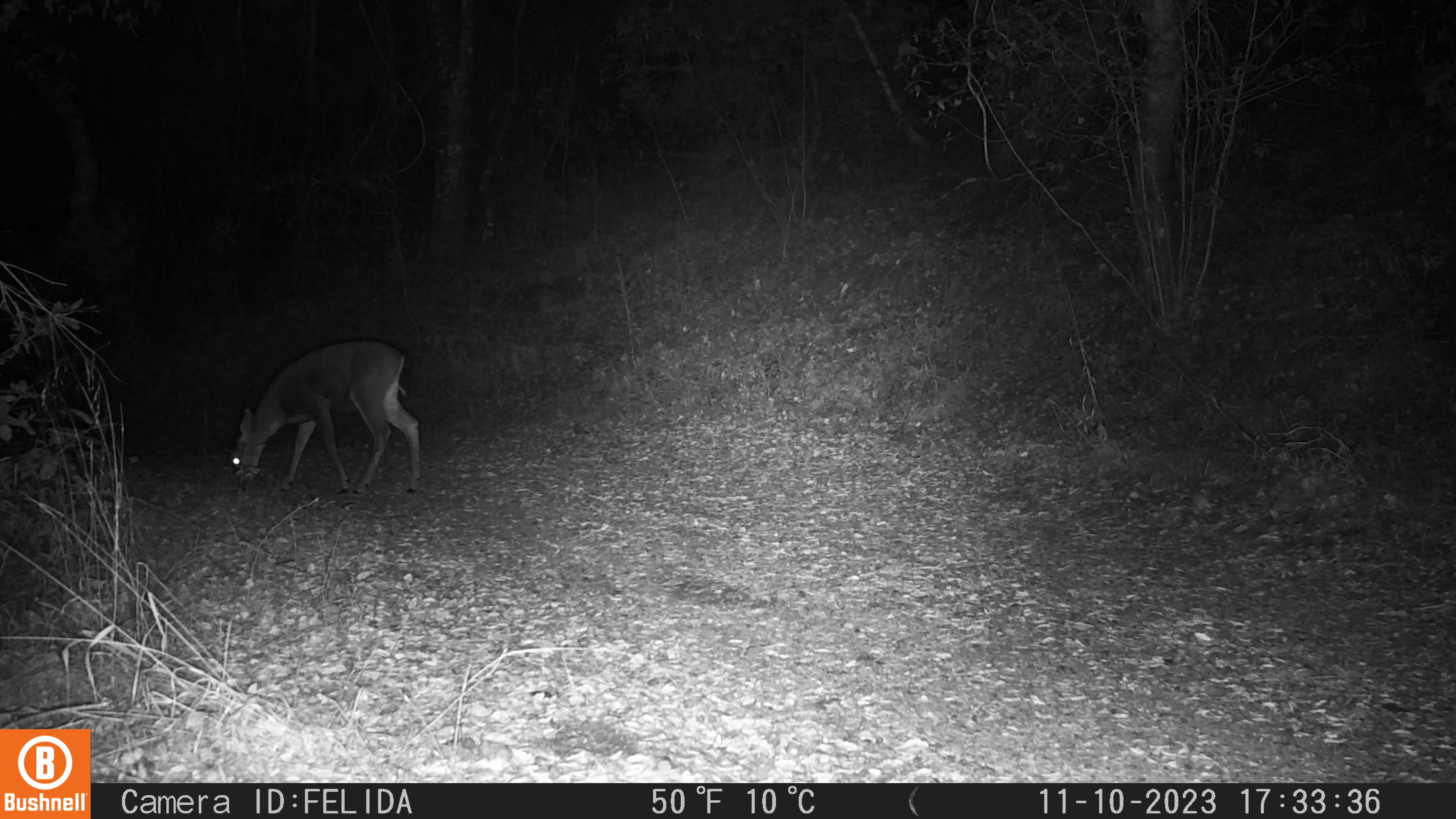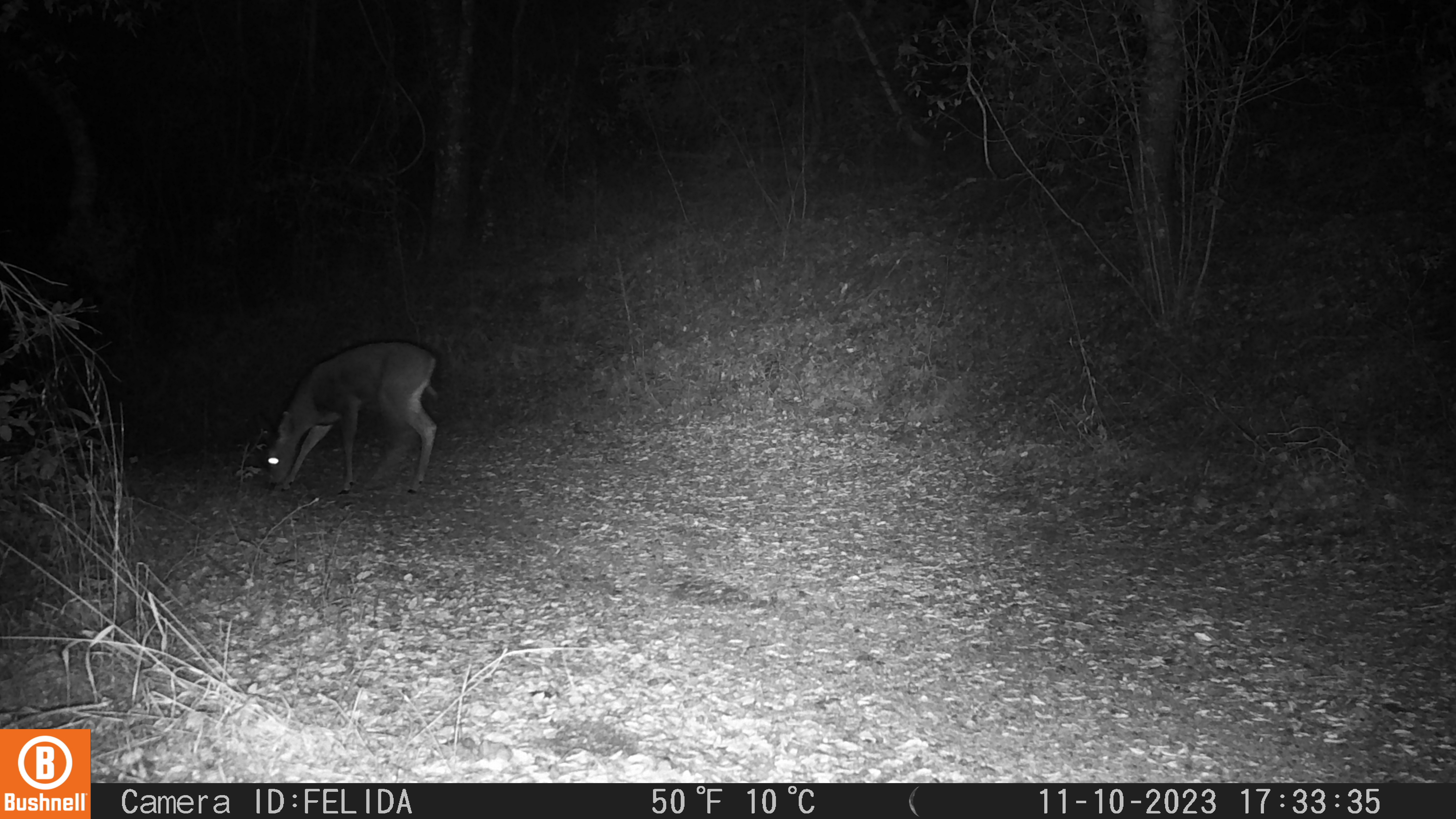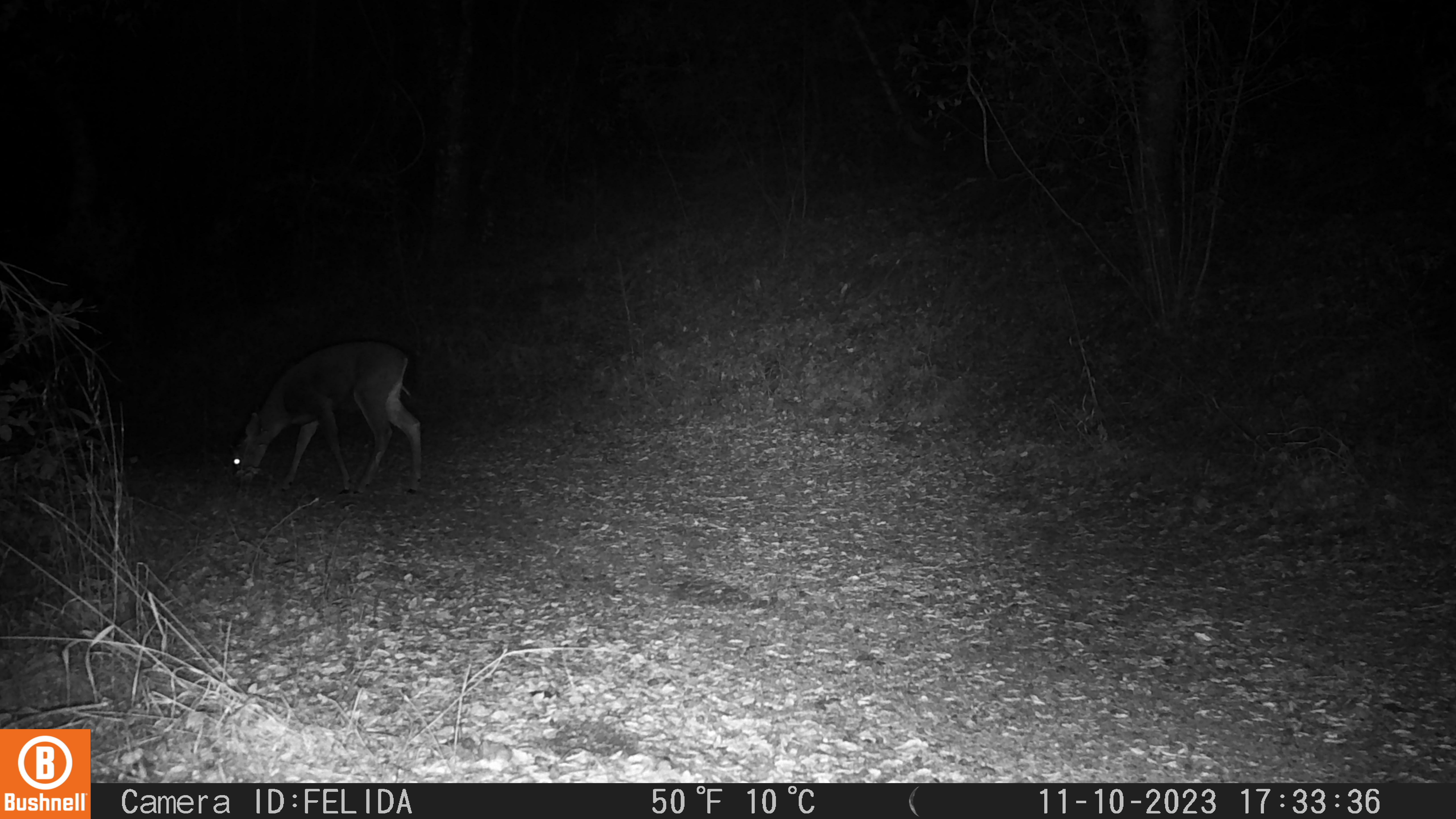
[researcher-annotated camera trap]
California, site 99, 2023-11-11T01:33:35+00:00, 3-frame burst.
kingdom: Animalia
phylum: Chordata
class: Mammalia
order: Artiodactyla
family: Cervidae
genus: Odocoileus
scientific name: Odocoileus hemionus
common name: mule deer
Mule deer (Odocoileus hemionus).